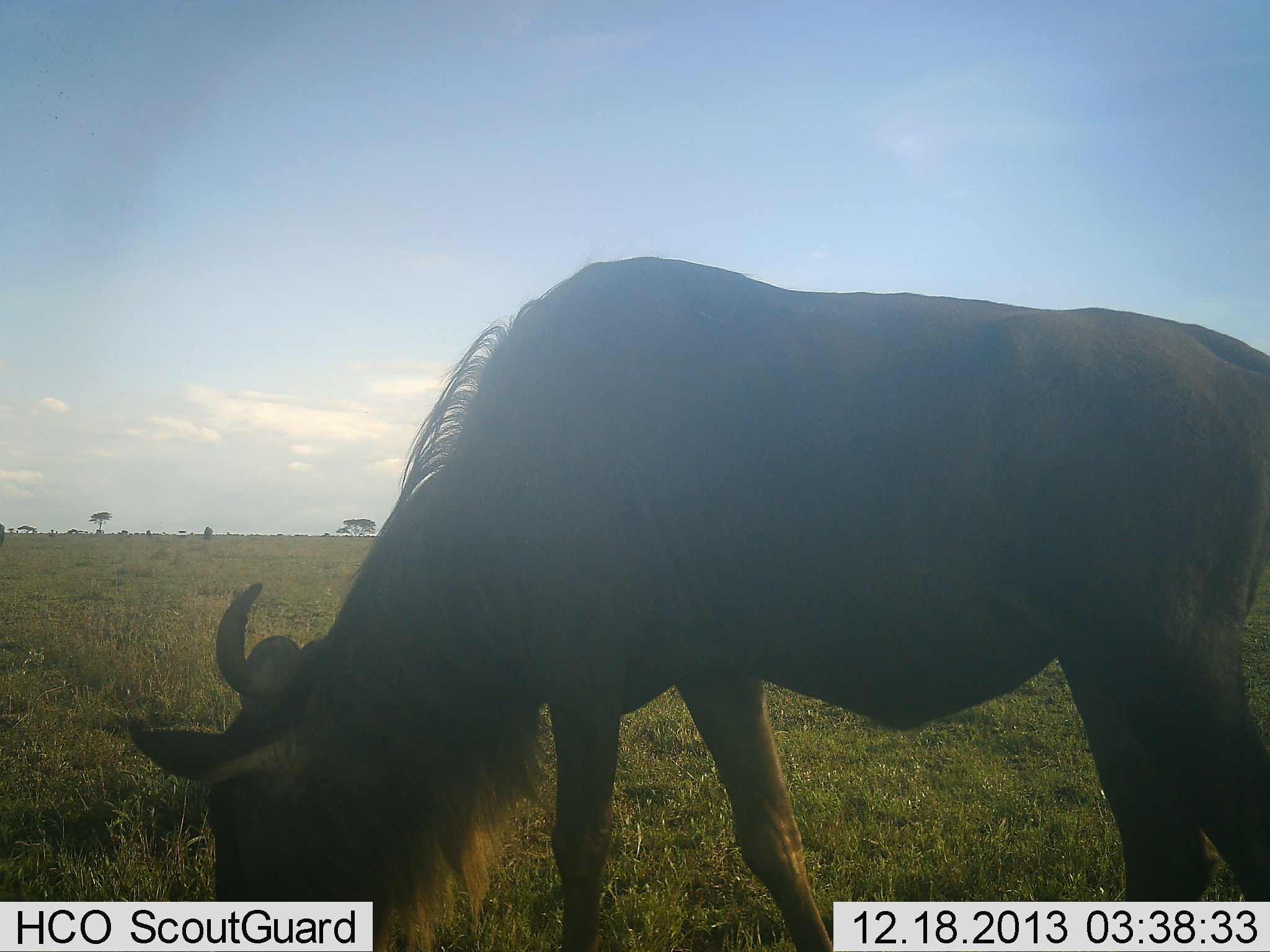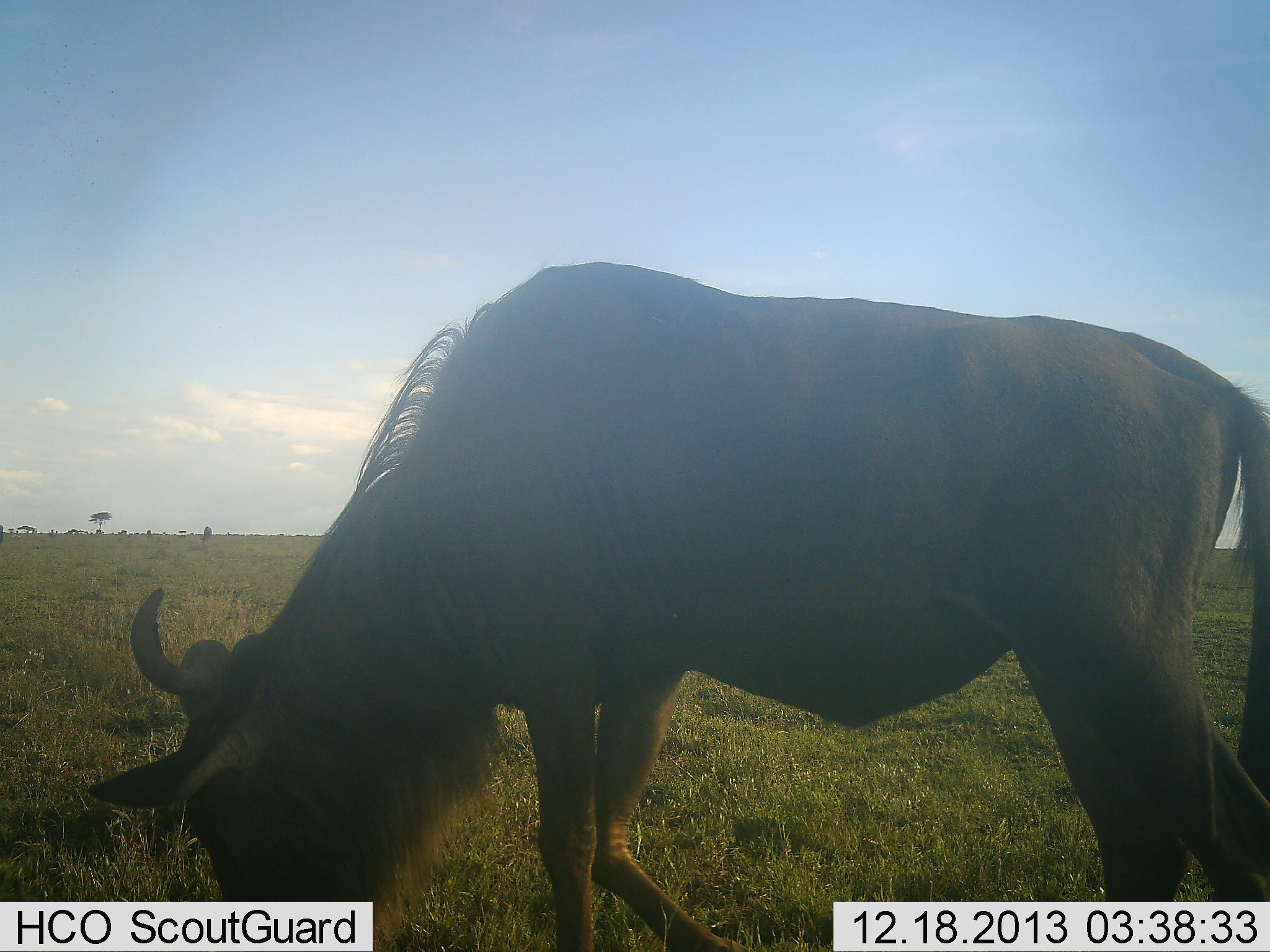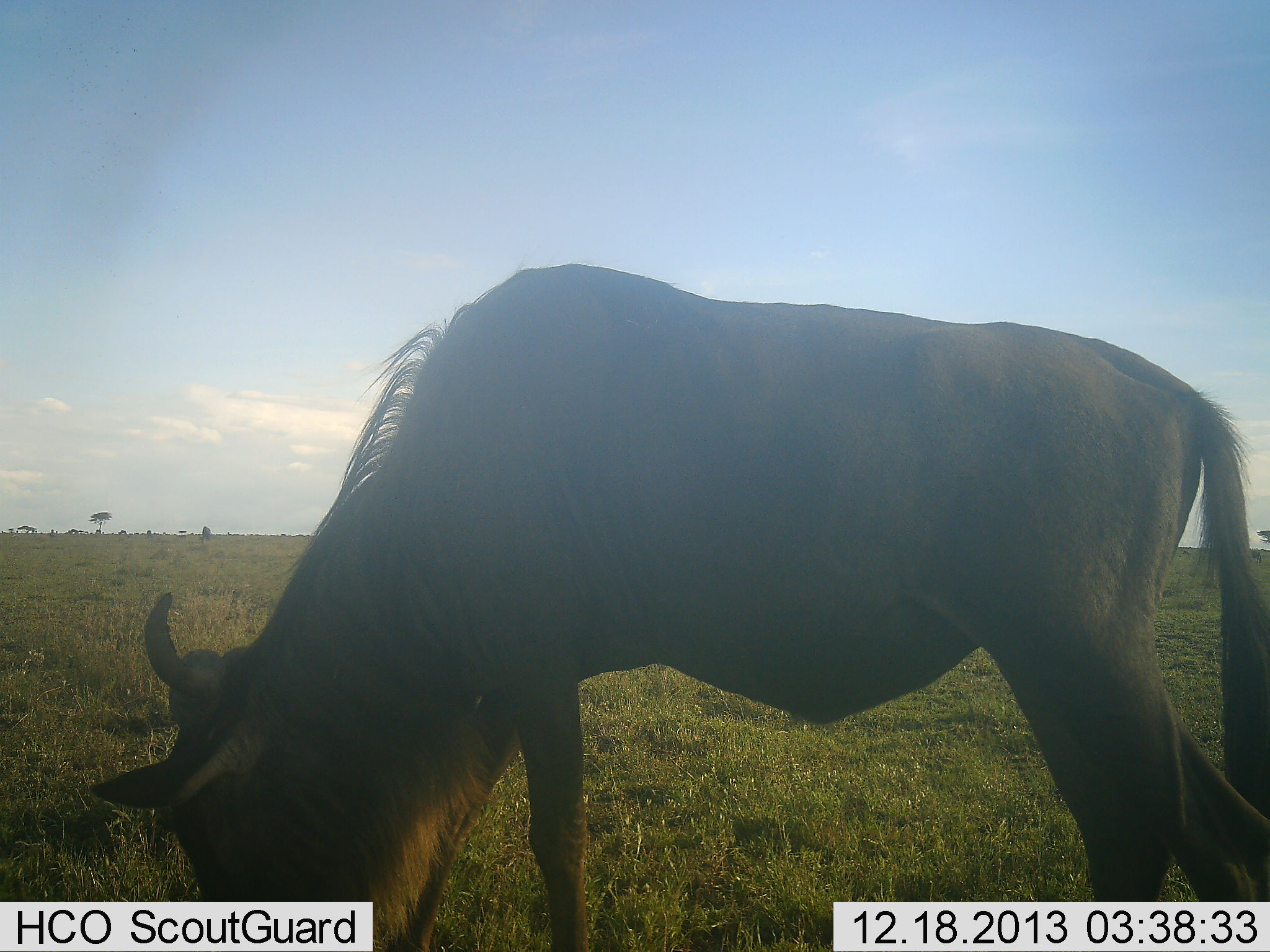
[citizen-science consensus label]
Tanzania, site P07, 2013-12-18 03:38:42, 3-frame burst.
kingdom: Animalia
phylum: Chordata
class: Mammalia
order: Artiodactyla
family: Bovidae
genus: Connochaetes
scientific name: Connochaetes taurinus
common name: blue wildebeest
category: wildebeest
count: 1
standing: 20%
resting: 0%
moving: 10%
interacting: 0%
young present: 0%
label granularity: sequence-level